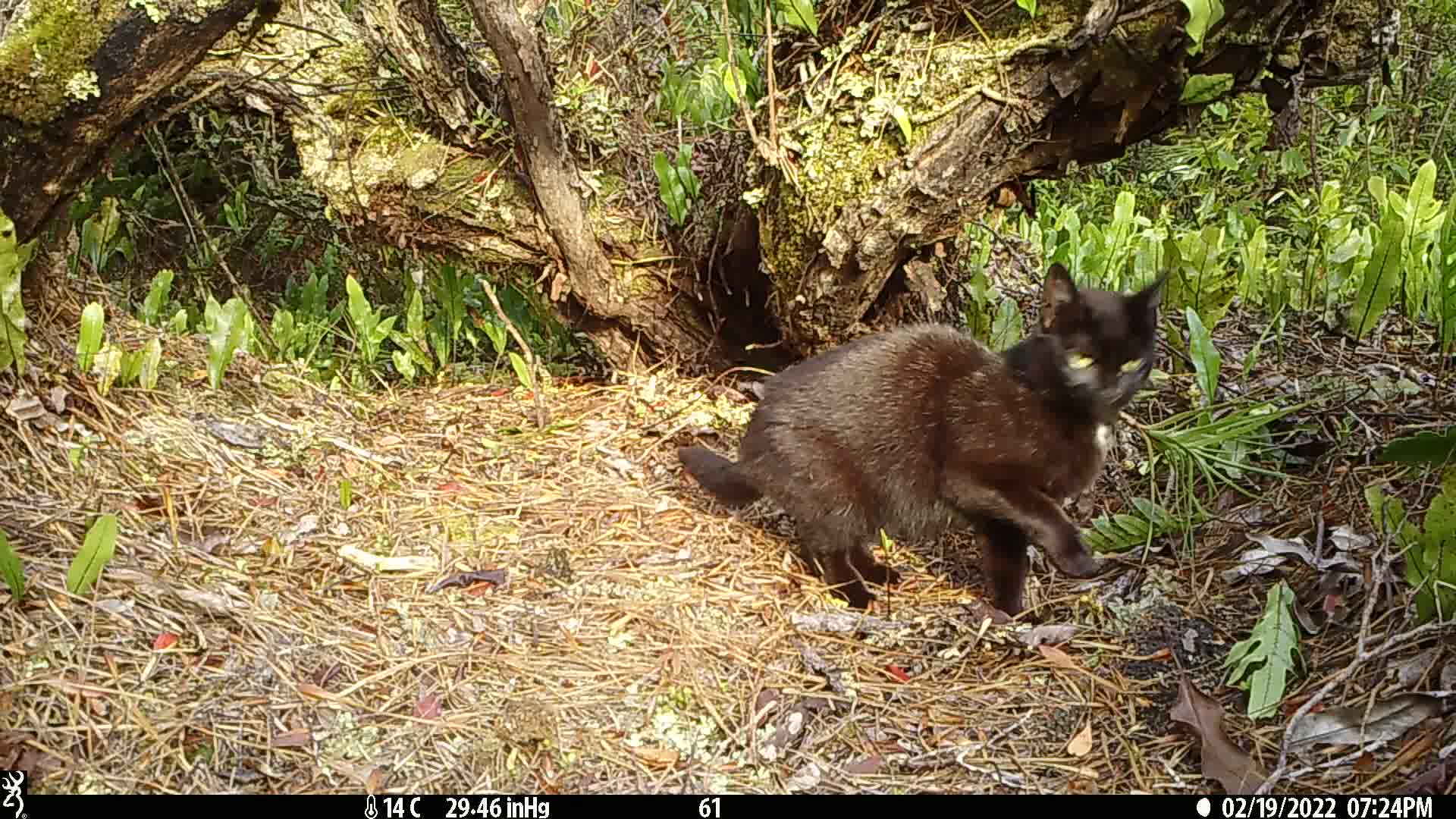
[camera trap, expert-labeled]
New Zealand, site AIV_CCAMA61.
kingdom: Animalia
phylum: Chordata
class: Mammalia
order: Carnivora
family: Felidae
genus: Felis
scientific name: Felis catus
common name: domestic cat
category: cat